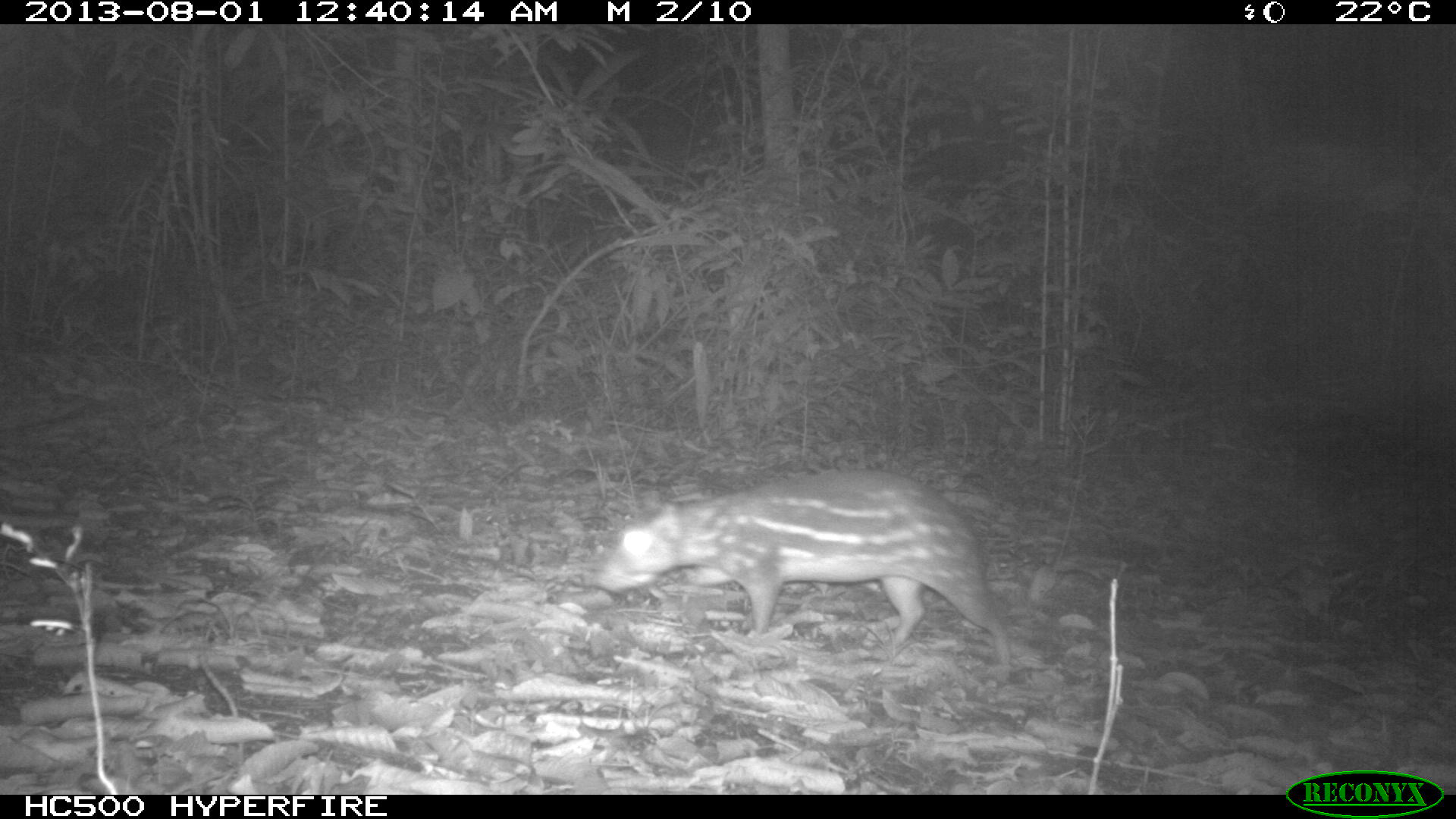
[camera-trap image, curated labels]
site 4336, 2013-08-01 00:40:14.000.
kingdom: Animalia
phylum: Chordata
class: Mammalia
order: Rodentia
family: Cuniculidae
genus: Cuniculus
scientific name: Cuniculus paca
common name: lowland paca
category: agouti paca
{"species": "agouti paca (lowland paca) (Cuniculus paca)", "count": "1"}